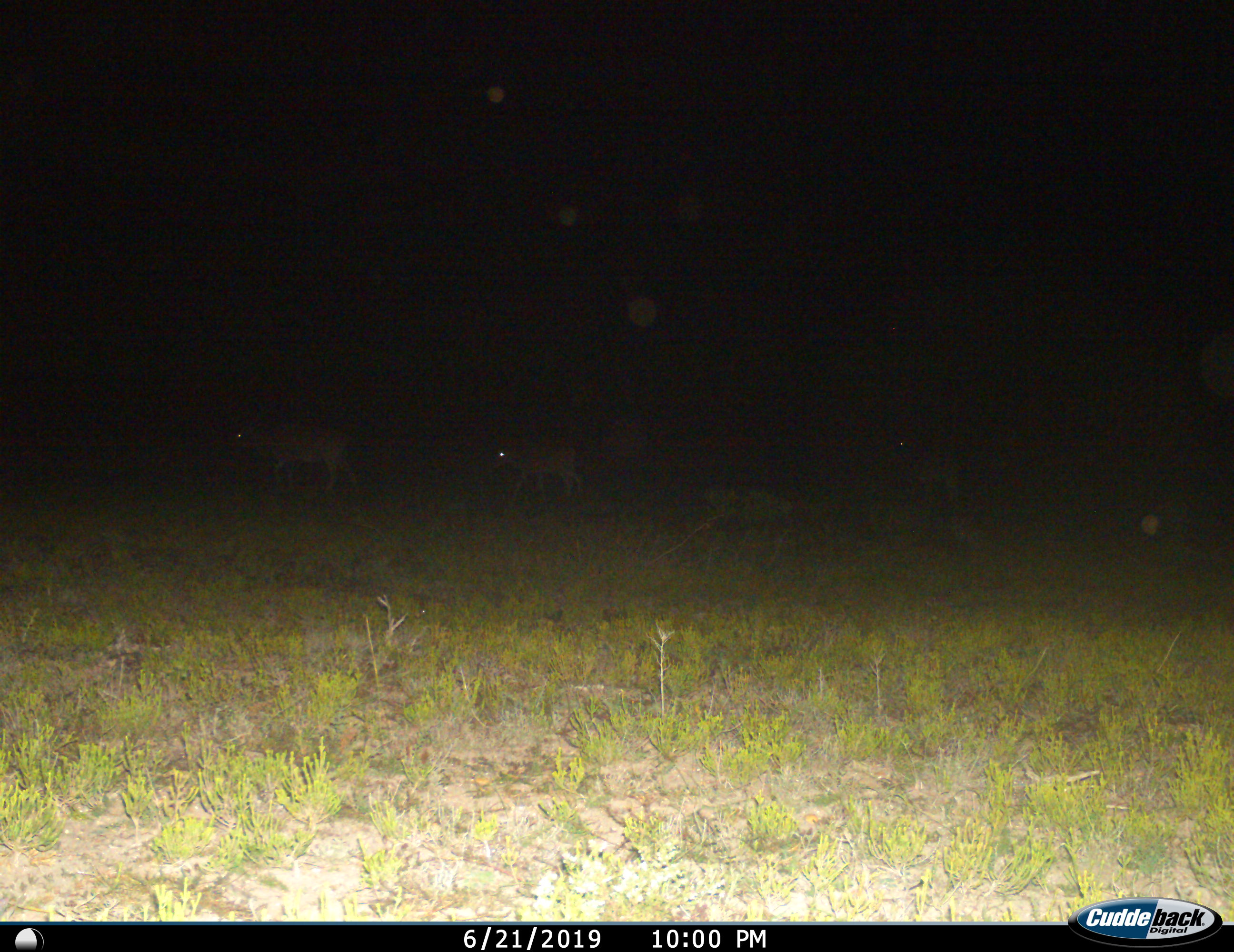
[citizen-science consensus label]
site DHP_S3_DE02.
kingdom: Animalia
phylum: Chordata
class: Mammalia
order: Artiodactyla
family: Bovidae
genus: Tragelaphus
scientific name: Tragelaphus oryx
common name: eland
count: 3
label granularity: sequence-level